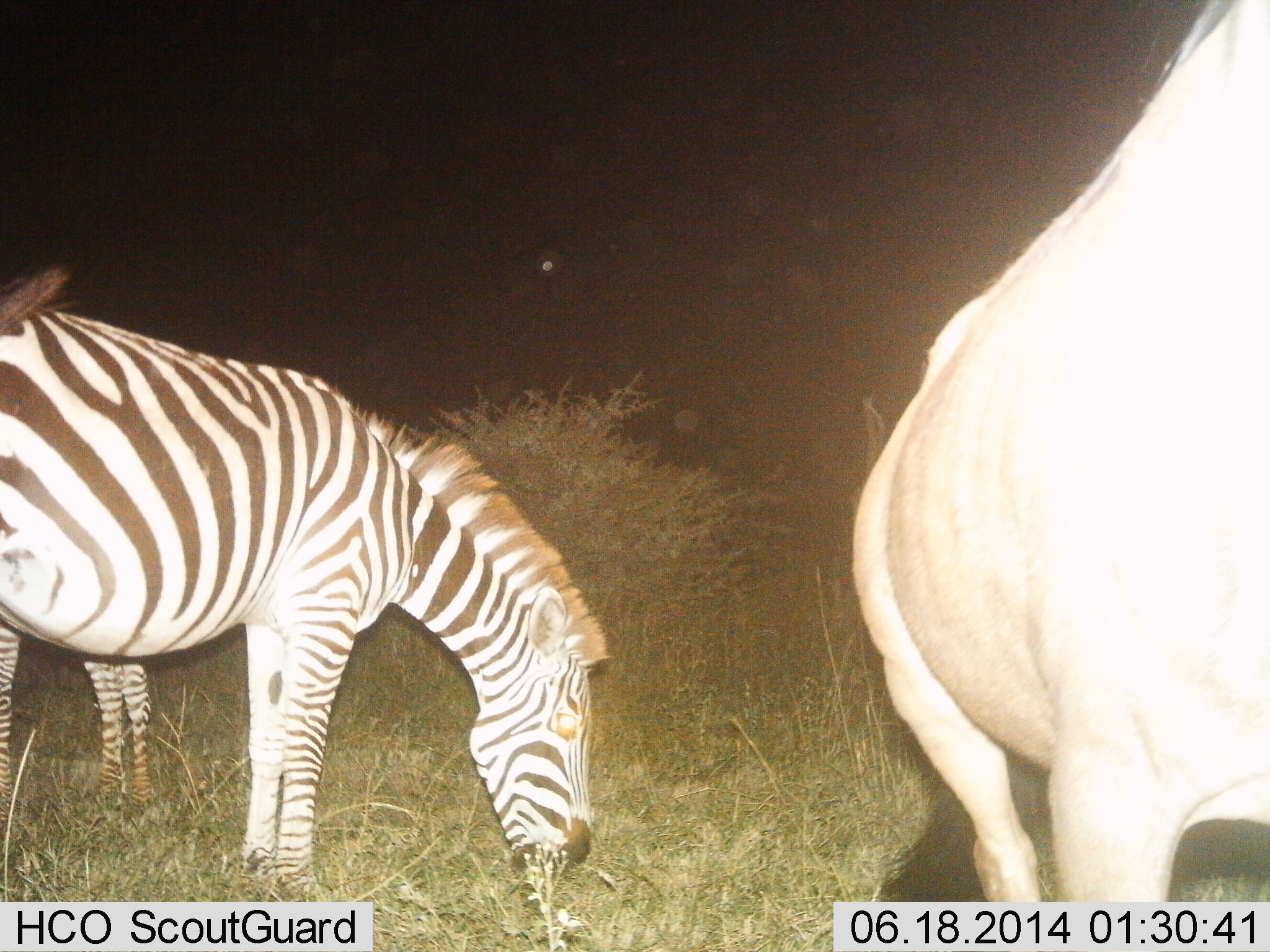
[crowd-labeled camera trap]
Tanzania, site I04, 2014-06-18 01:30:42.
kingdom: Animalia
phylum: Chordata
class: Mammalia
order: Artiodactyla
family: Bovidae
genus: Connochaetes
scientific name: Connochaetes taurinus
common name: blue wildebeest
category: wildebeest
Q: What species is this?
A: Wildebeest (blue wildebeest) (Connochaetes taurinus).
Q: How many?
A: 1.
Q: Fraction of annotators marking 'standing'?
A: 100%.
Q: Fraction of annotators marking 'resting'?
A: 0%.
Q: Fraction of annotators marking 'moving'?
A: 0%.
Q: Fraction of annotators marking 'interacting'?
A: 0%.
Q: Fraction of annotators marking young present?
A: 0%.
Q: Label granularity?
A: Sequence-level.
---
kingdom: Animalia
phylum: Chordata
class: Mammalia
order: Perissodactyla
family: Equidae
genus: Equus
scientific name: Equus quagga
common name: plains zebra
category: zebra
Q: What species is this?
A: Zebra (plains zebra) (Equus quagga).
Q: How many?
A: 2.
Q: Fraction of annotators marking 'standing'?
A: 30%.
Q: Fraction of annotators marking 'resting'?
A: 0%.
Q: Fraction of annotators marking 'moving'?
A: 0%.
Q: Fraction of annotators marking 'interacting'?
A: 0%.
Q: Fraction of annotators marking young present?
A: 13%.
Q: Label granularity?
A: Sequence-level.